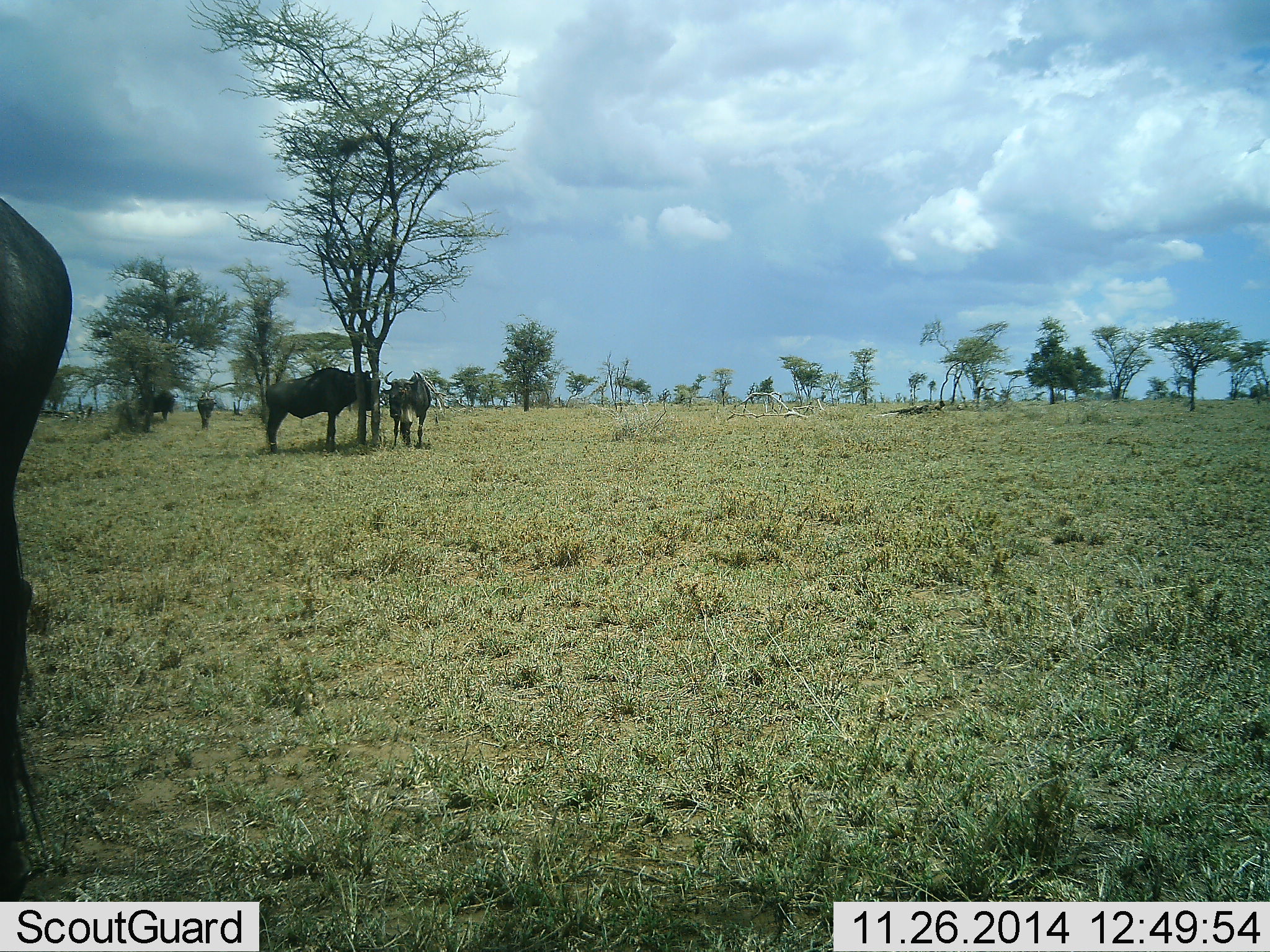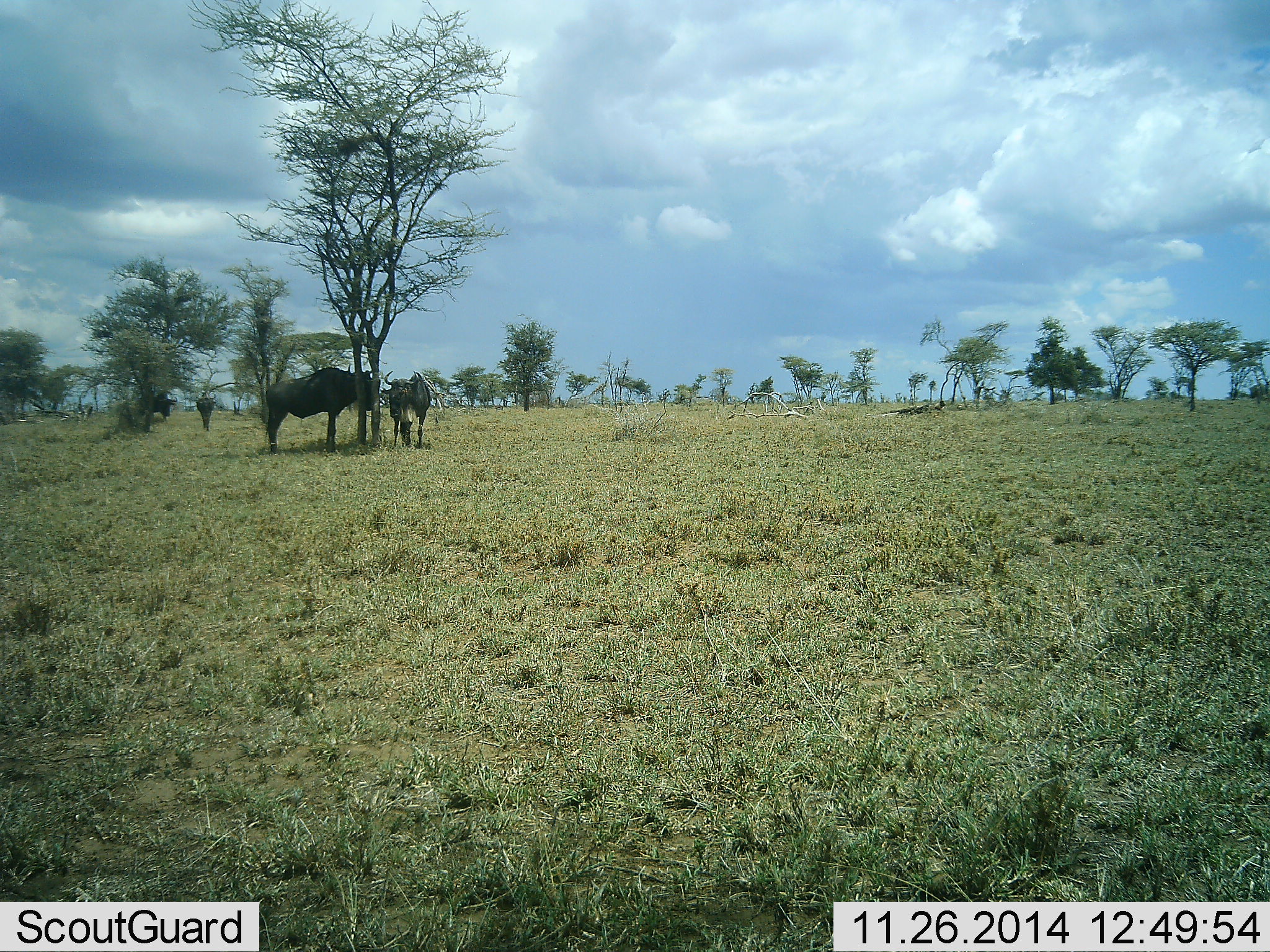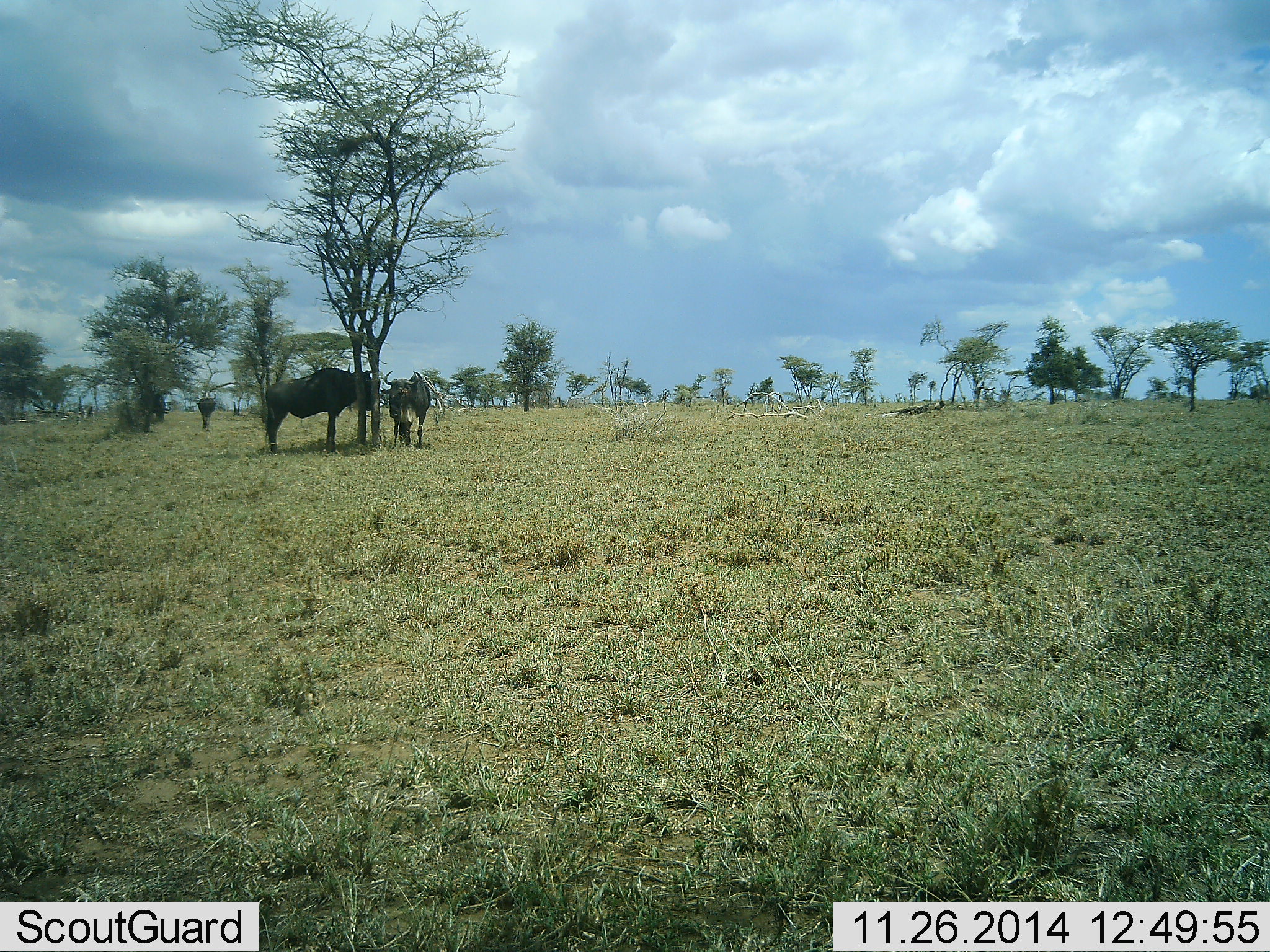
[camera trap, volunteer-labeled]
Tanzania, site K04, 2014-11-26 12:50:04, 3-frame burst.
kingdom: Animalia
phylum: Chordata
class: Mammalia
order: Artiodactyla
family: Bovidae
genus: Connochaetes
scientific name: Connochaetes taurinus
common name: blue wildebeest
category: wildebeest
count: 5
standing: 90%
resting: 0%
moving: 40%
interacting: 0%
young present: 0%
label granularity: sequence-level